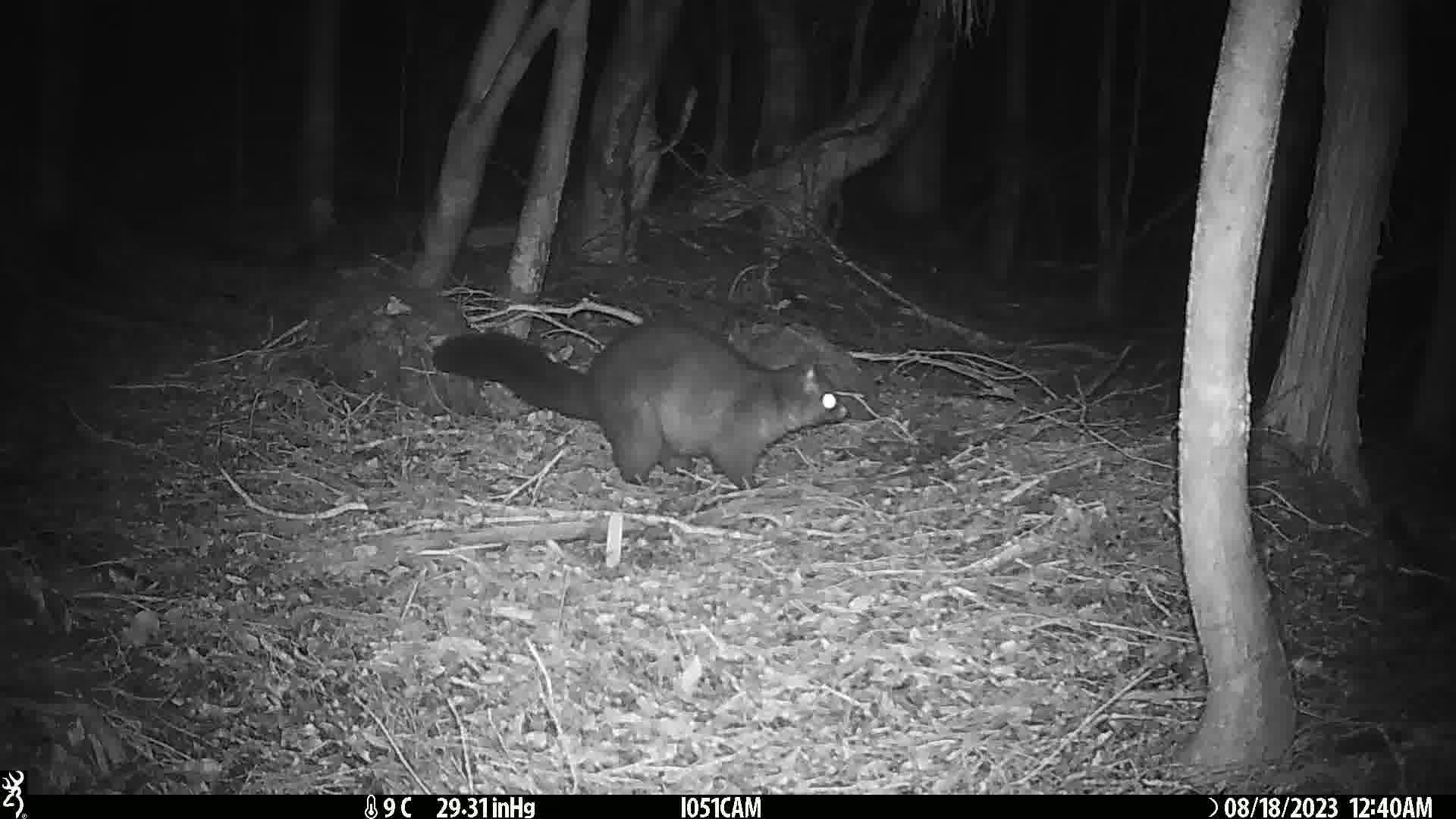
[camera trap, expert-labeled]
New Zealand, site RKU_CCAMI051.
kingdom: Animalia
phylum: Chordata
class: Mammalia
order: Diprotodontia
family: Phalangeridae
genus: Trichosurus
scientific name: Trichosurus vulpecula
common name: common brushtail possum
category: possum